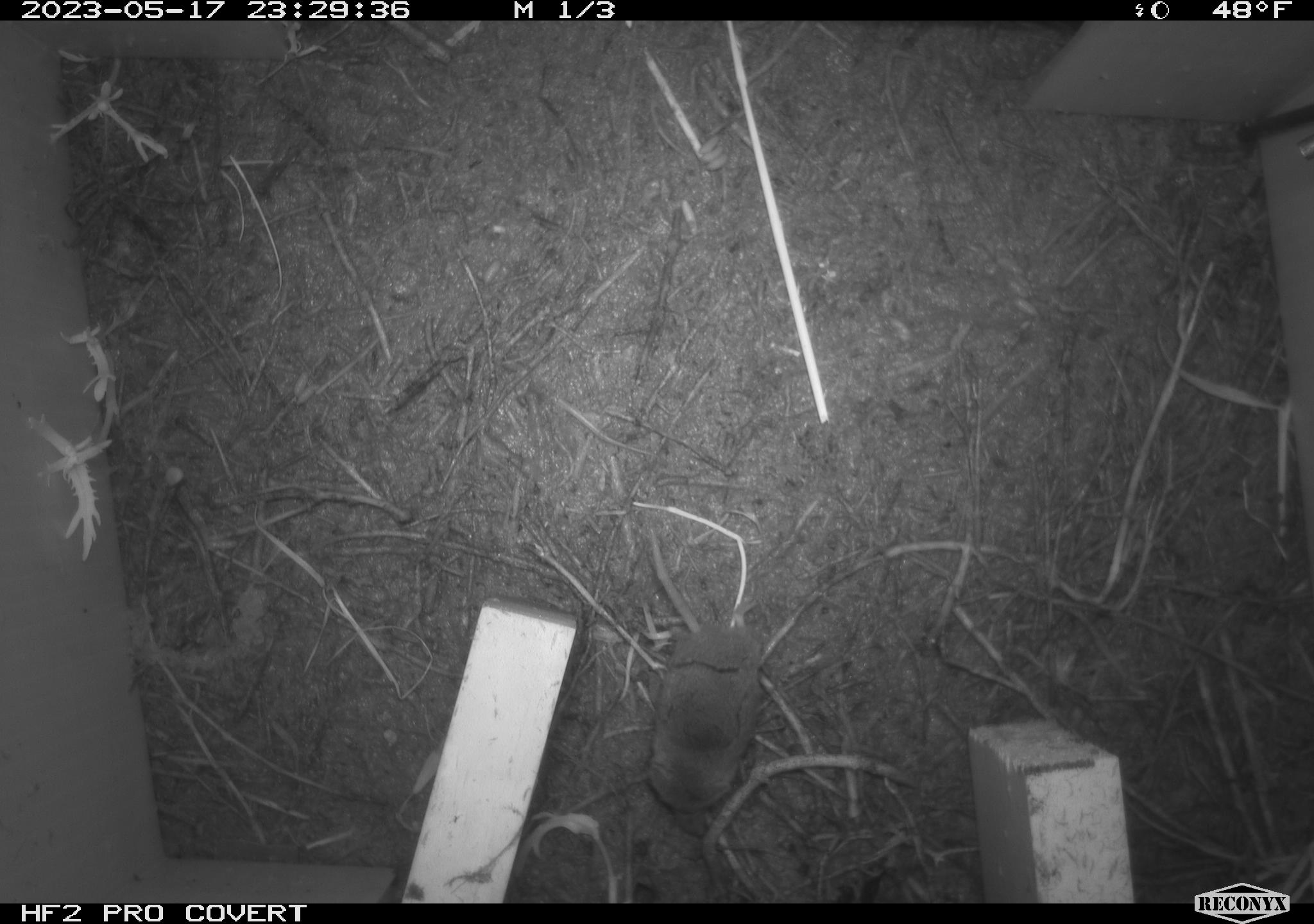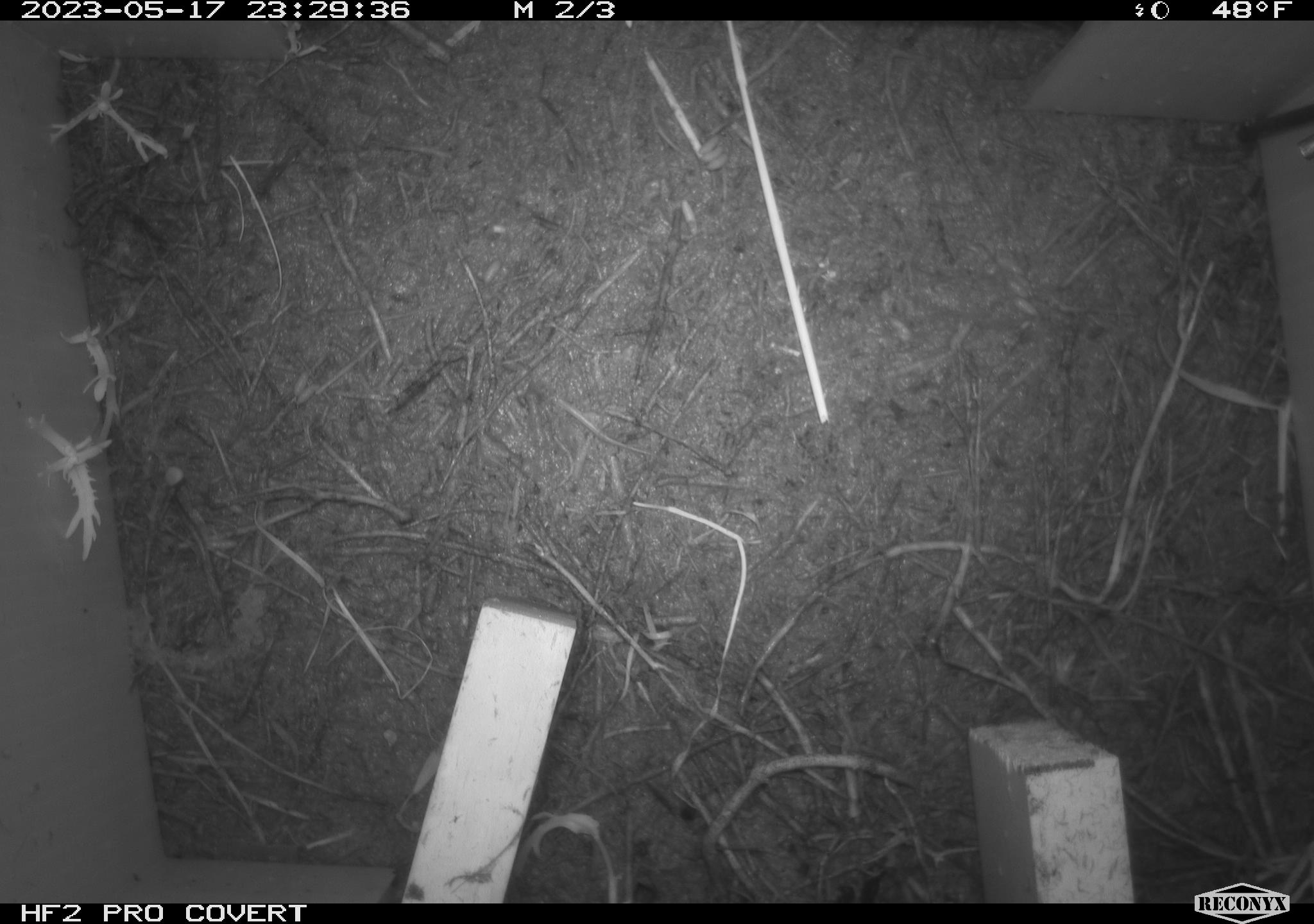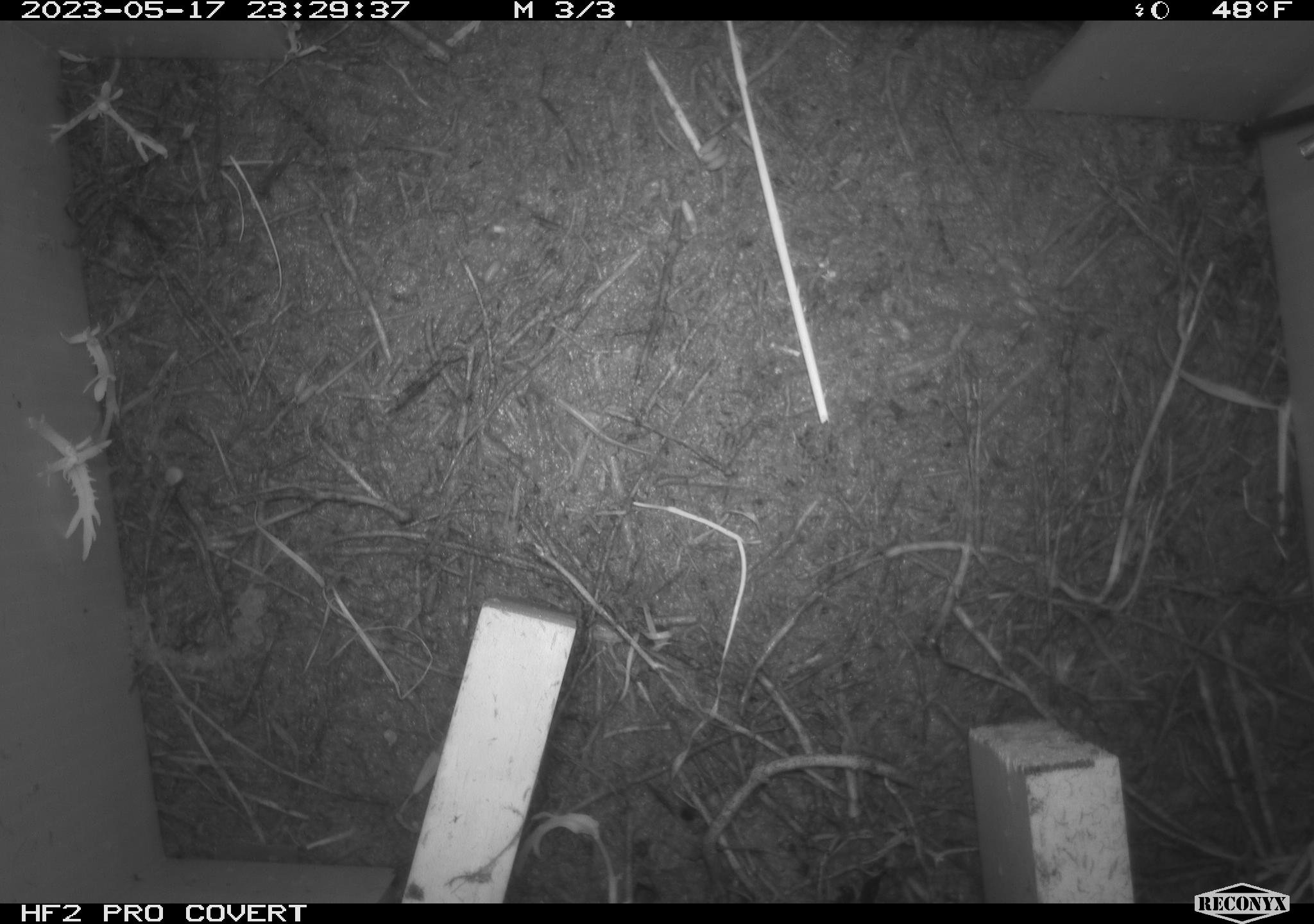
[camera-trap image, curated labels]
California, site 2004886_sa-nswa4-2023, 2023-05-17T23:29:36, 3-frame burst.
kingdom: Animalia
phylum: Chordata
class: Mammalia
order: Eulipotyphla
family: Soricidae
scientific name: Soricidae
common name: shrews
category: soricidae family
Soricidae family (shrews) (Soricidae).